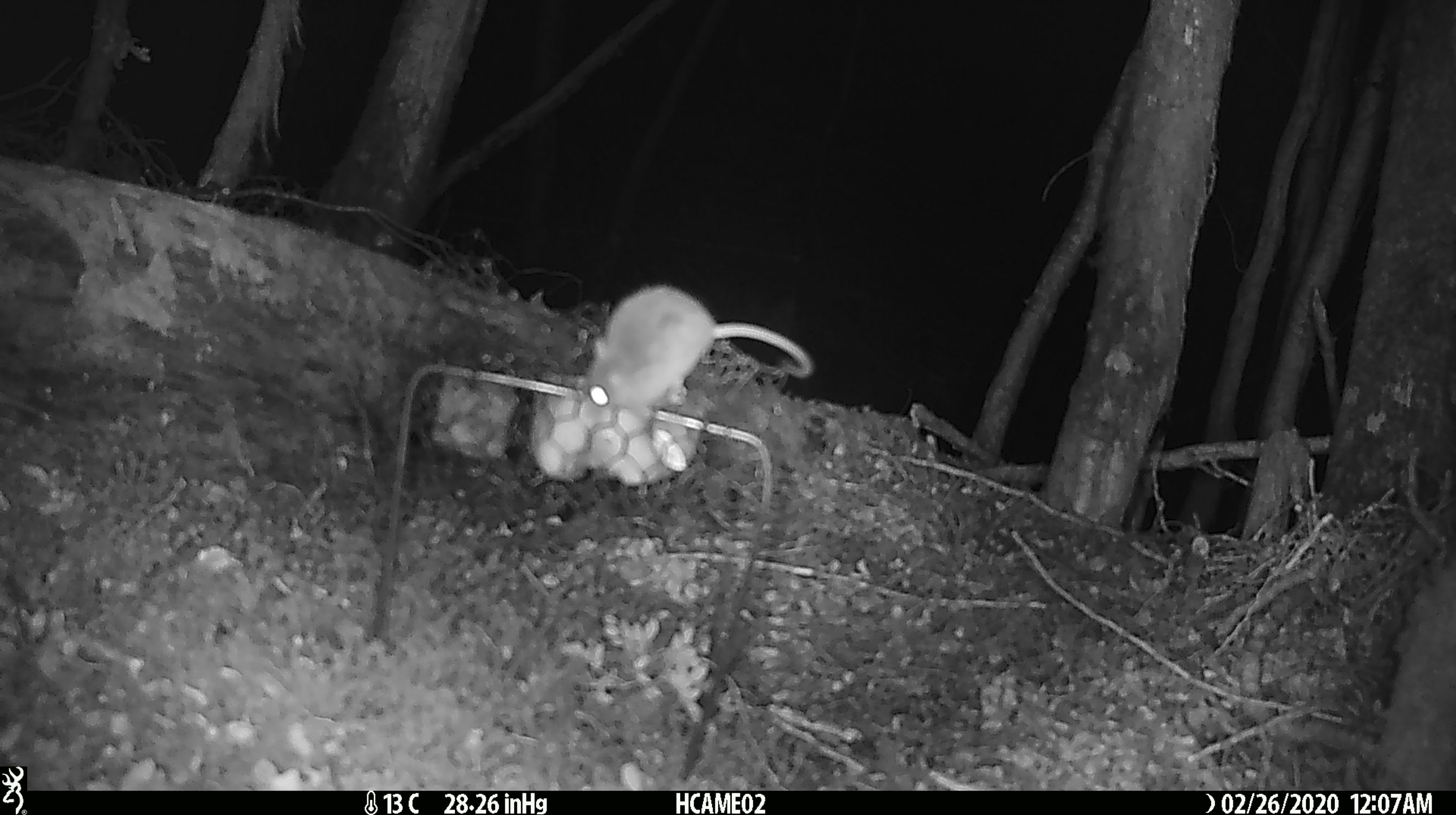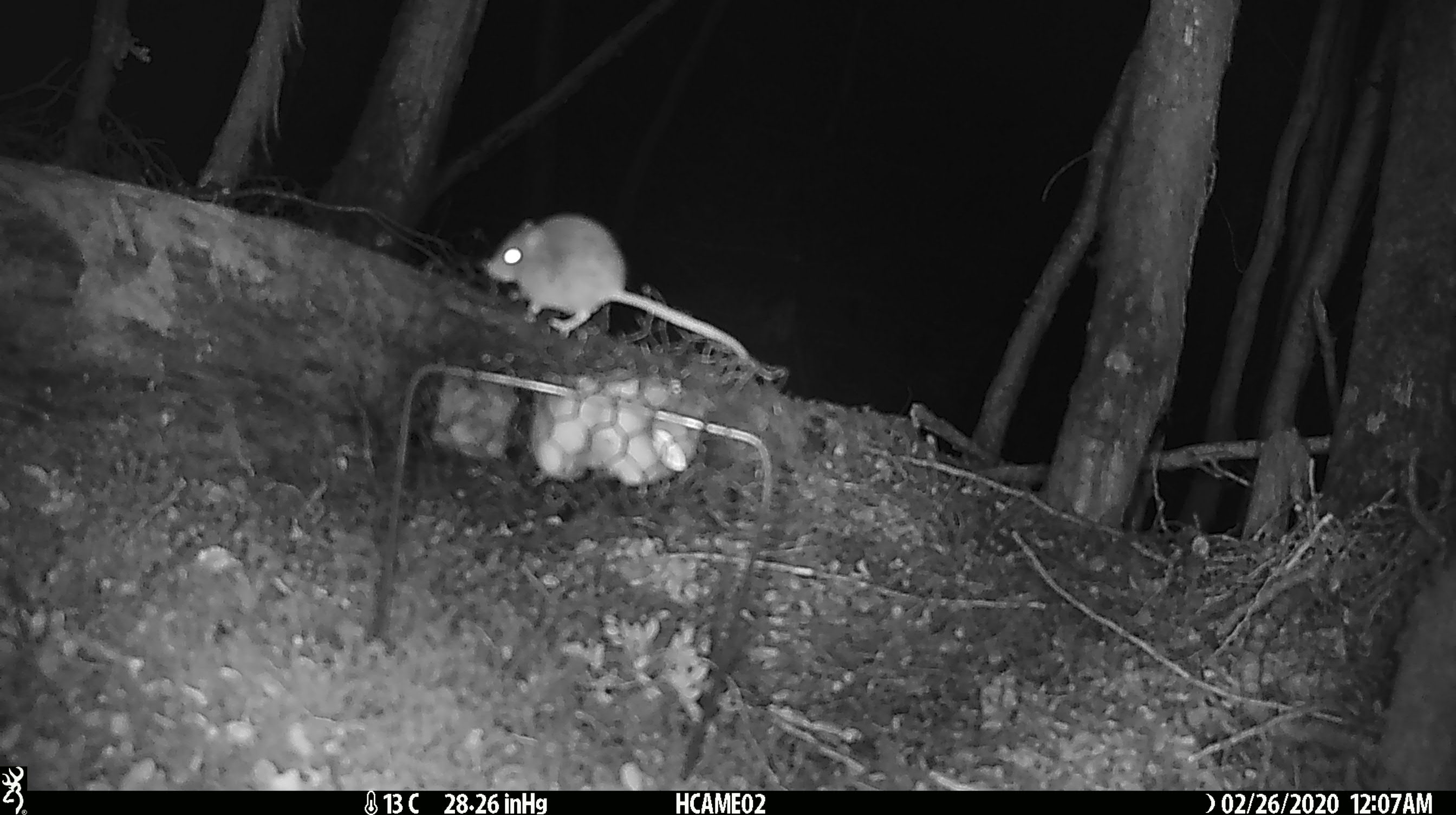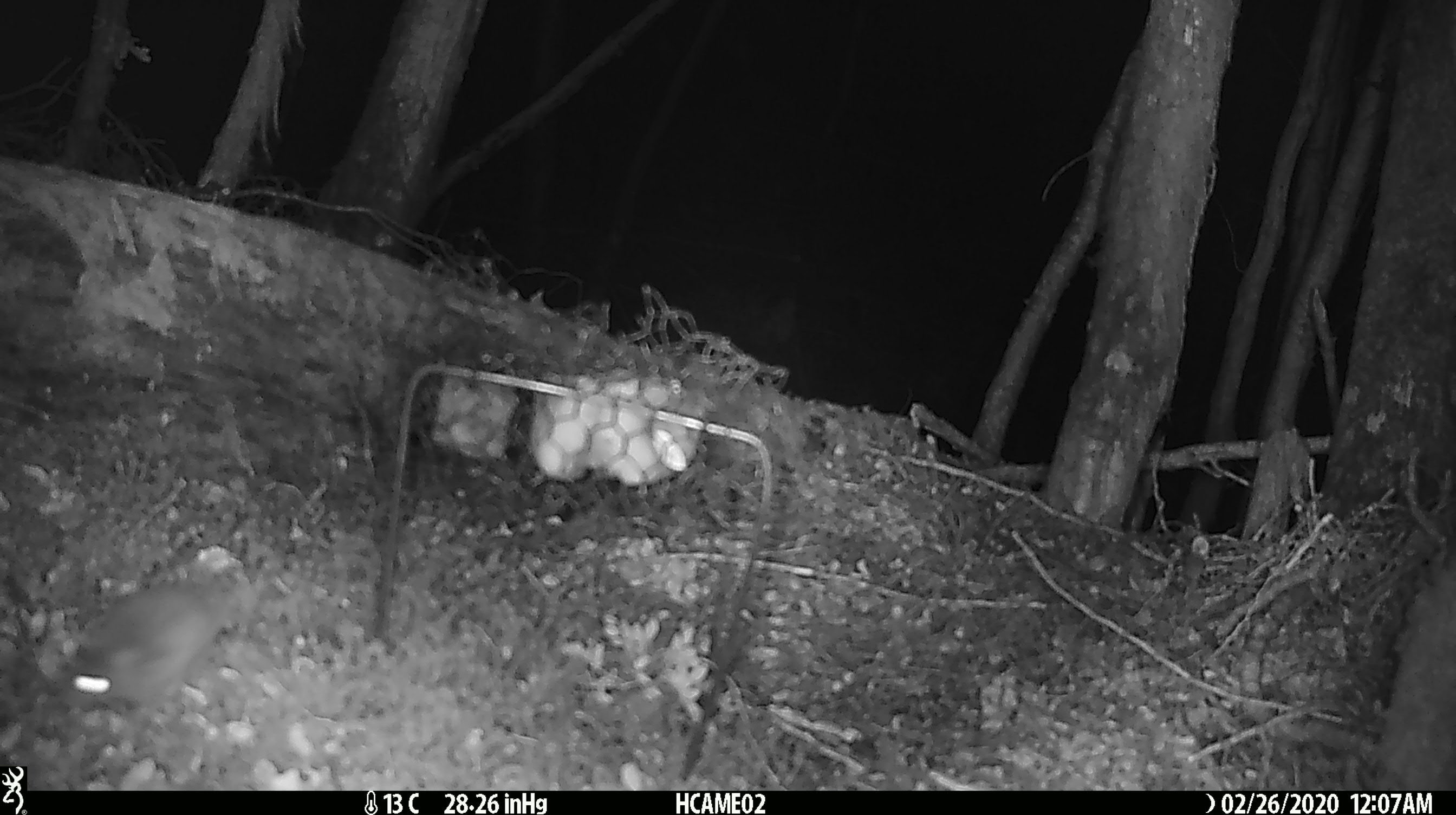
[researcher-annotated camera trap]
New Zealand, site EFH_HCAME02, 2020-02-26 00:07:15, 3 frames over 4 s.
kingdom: Animalia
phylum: Chordata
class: Mammalia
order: Rodentia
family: Muridae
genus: Mus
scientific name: Mus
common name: mouse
Mouse (Mus).